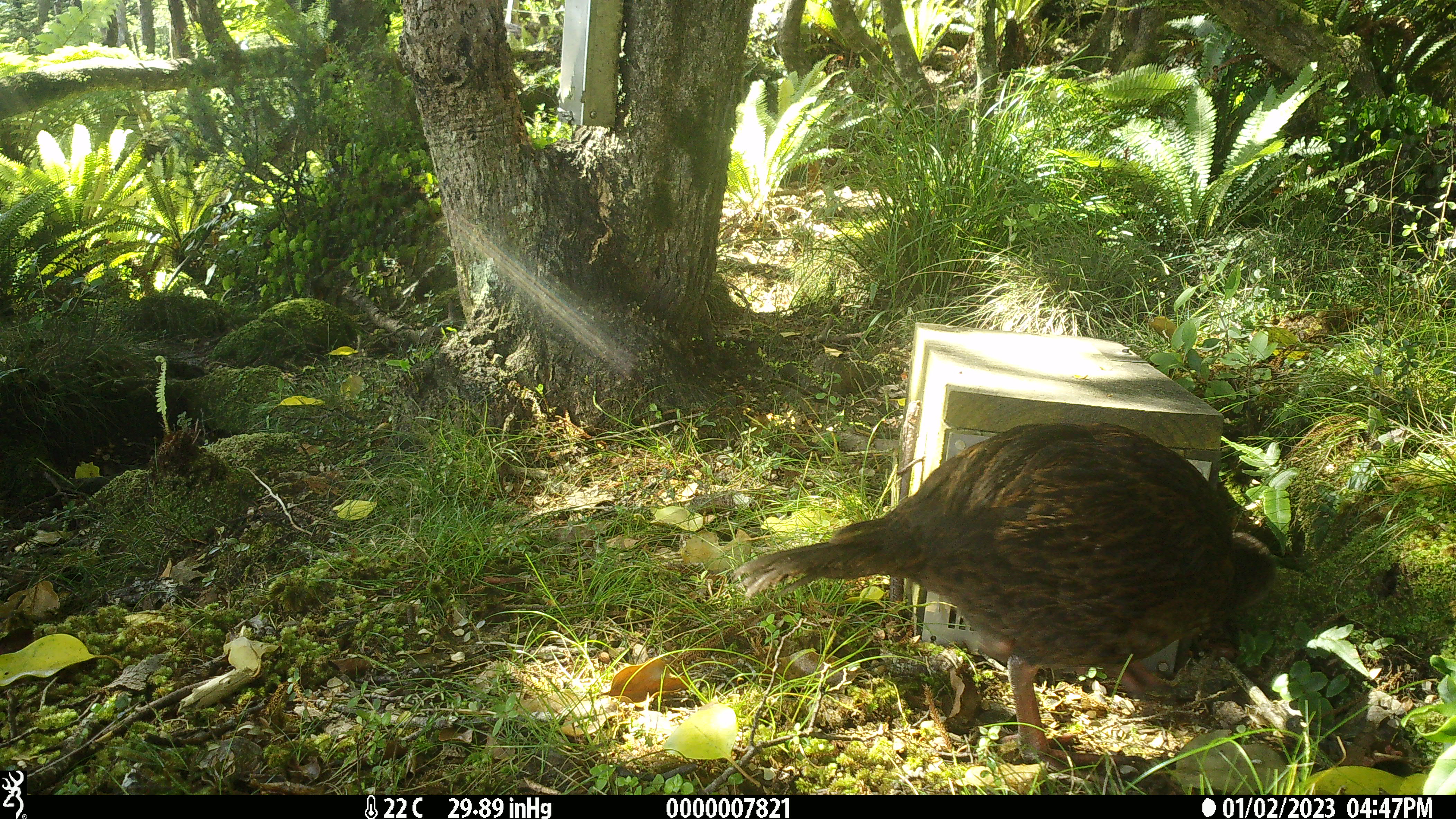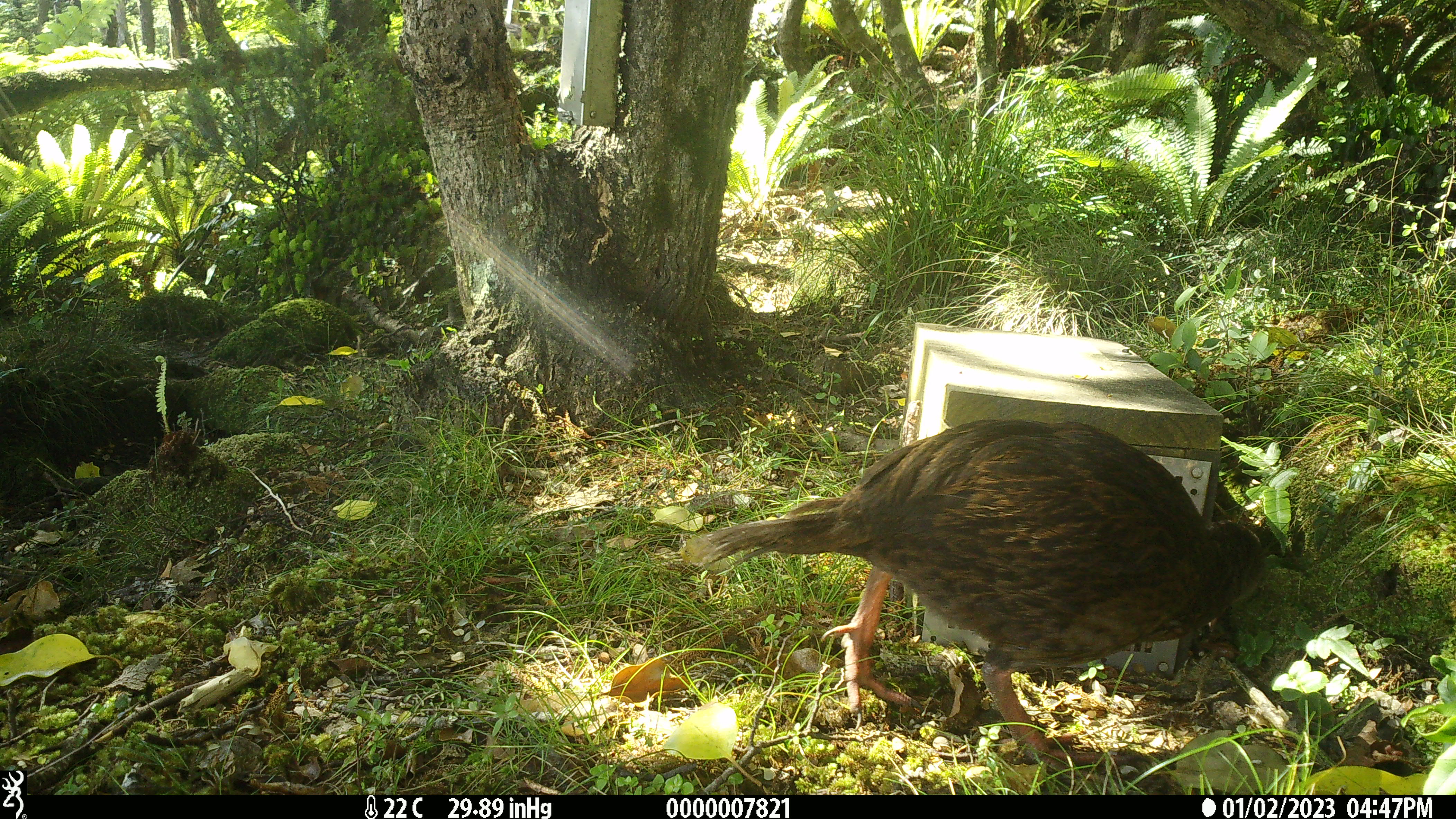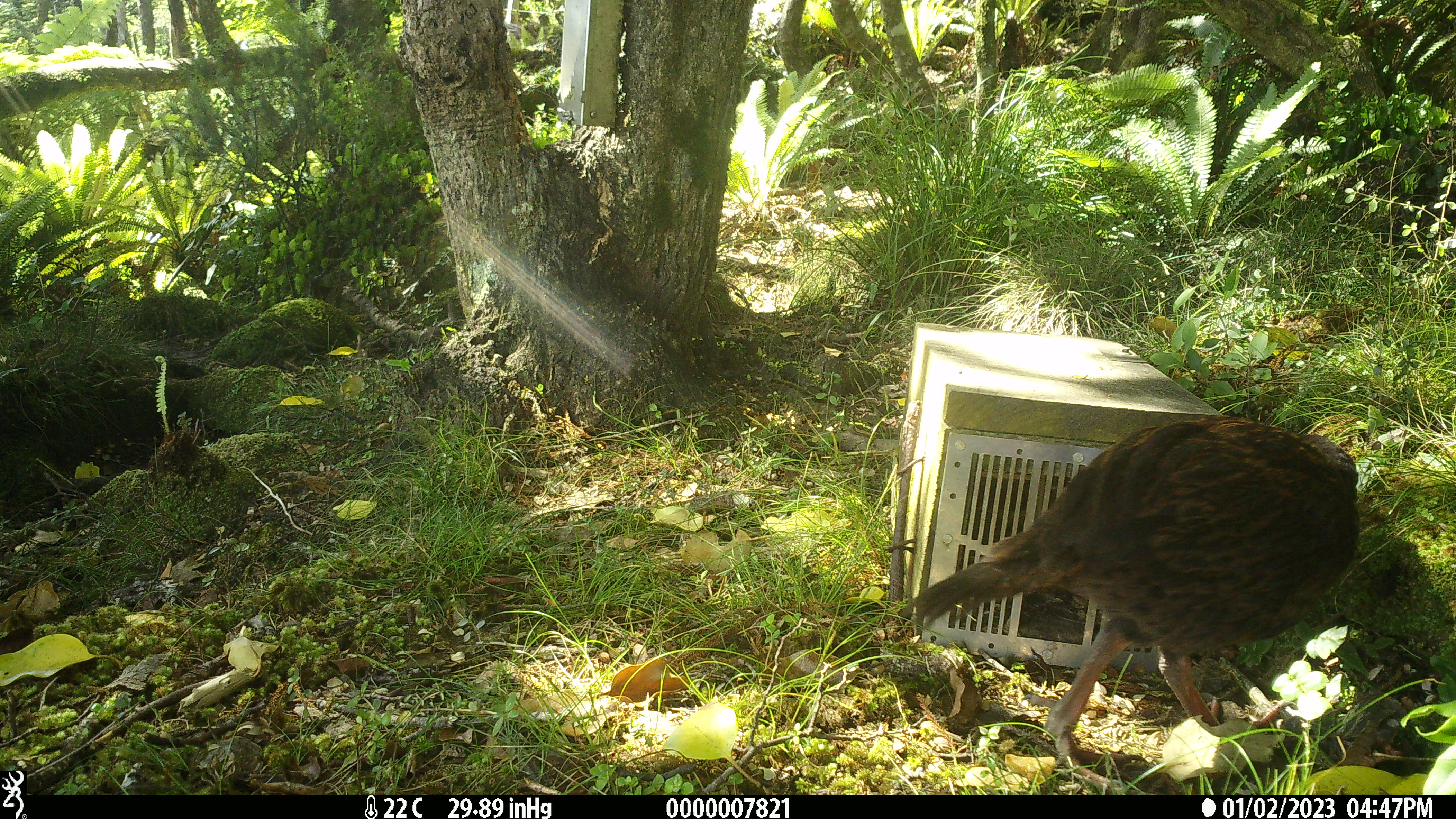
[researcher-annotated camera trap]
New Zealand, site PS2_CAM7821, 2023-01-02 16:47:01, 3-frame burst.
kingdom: Animalia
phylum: Chordata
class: Aves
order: Gruiformes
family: Rallidae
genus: Gallirallus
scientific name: Gallirallus australis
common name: weka